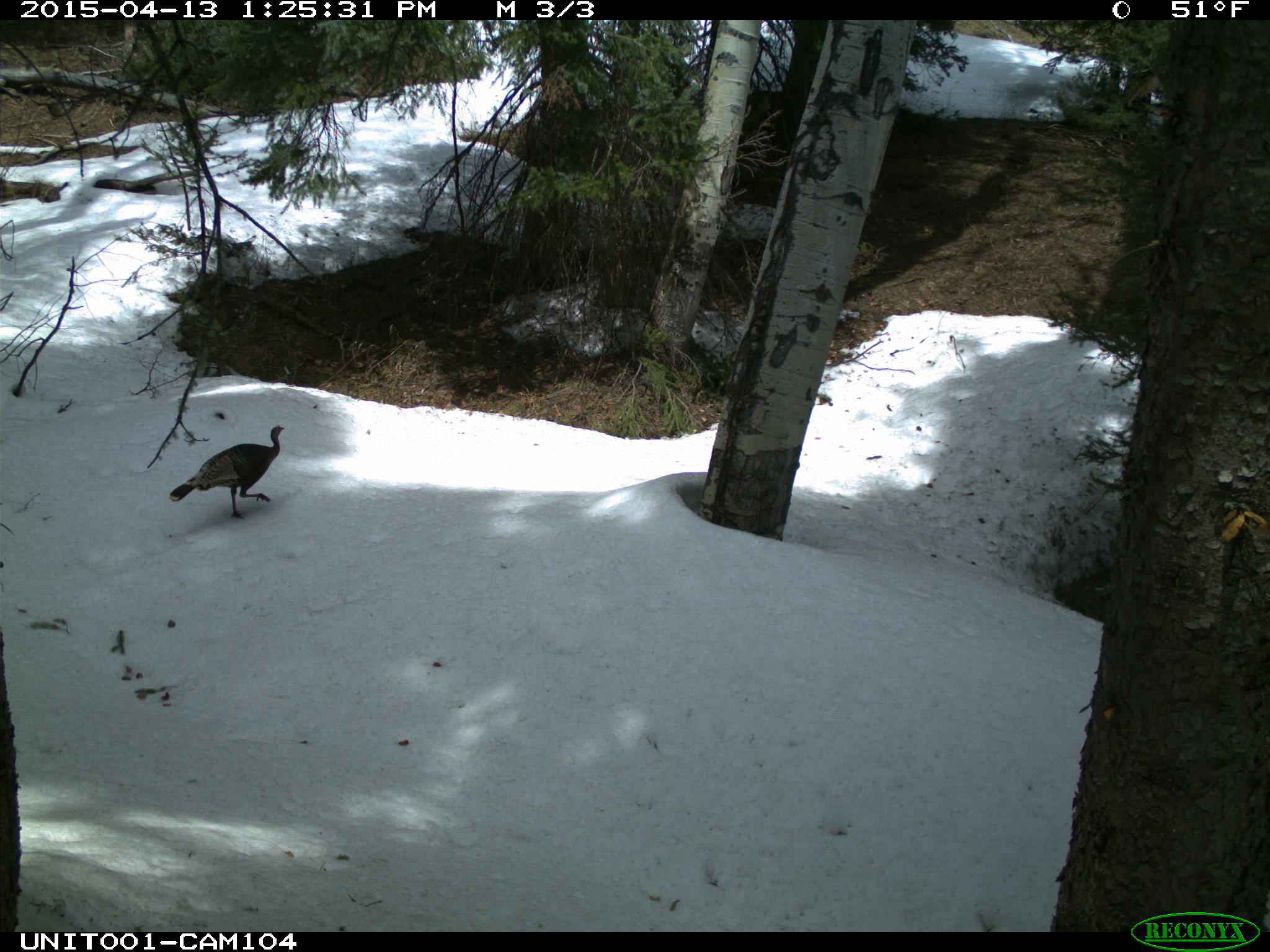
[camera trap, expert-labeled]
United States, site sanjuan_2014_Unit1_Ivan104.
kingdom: Animalia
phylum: Chordata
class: Aves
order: Galliformes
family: Phasianidae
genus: Meleagris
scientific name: Meleagris gallopavo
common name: wild turkey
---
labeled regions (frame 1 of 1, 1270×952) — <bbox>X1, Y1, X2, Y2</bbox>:
animal: <bbox>167, 424, 286, 521</bbox>